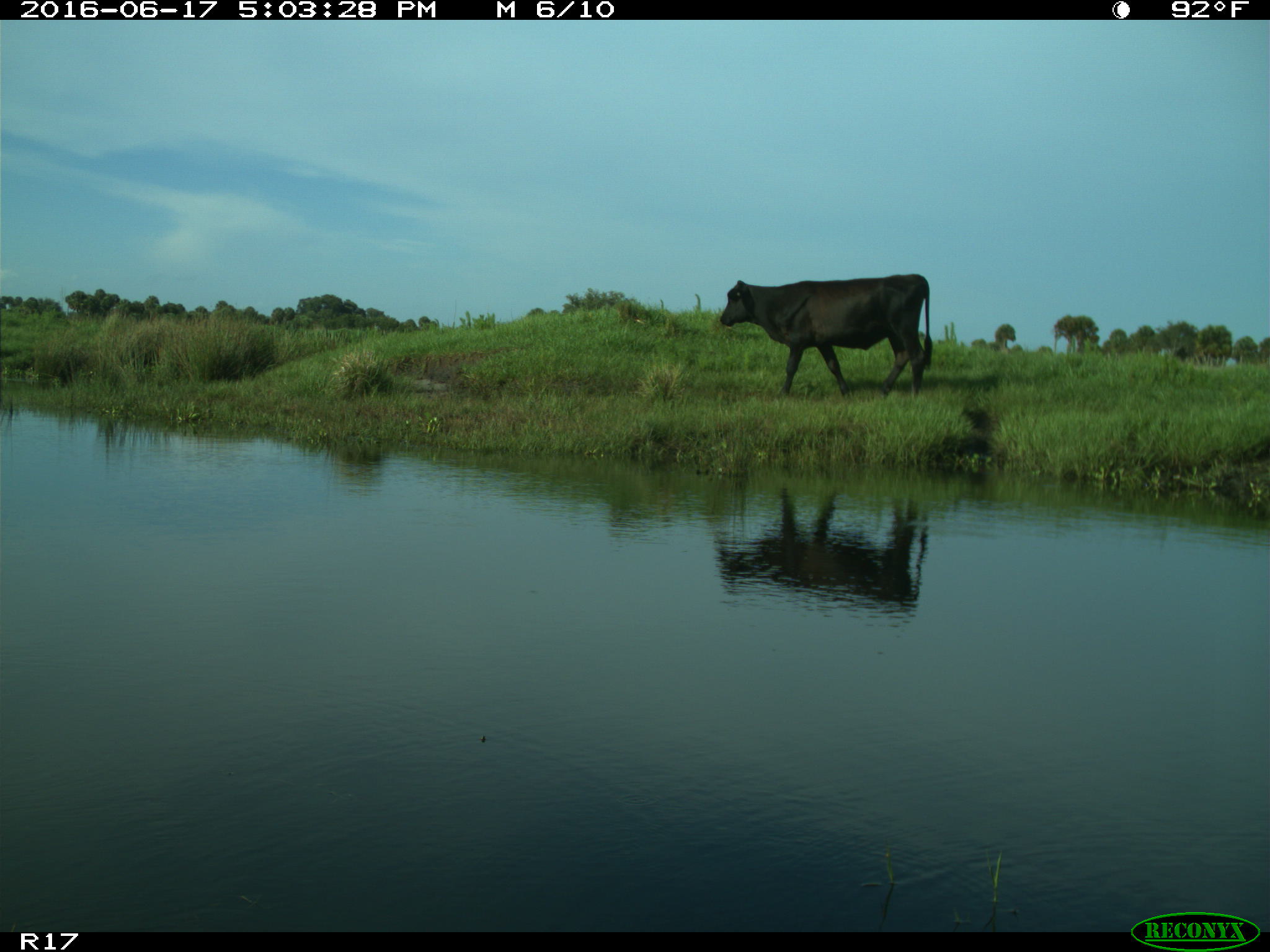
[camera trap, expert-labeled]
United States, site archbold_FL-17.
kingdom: Animalia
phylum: Chordata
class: Mammalia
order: Artiodactyla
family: Bovidae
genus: Bos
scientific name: Bos taurus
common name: domestic cow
Bos taurus (domestic cow).